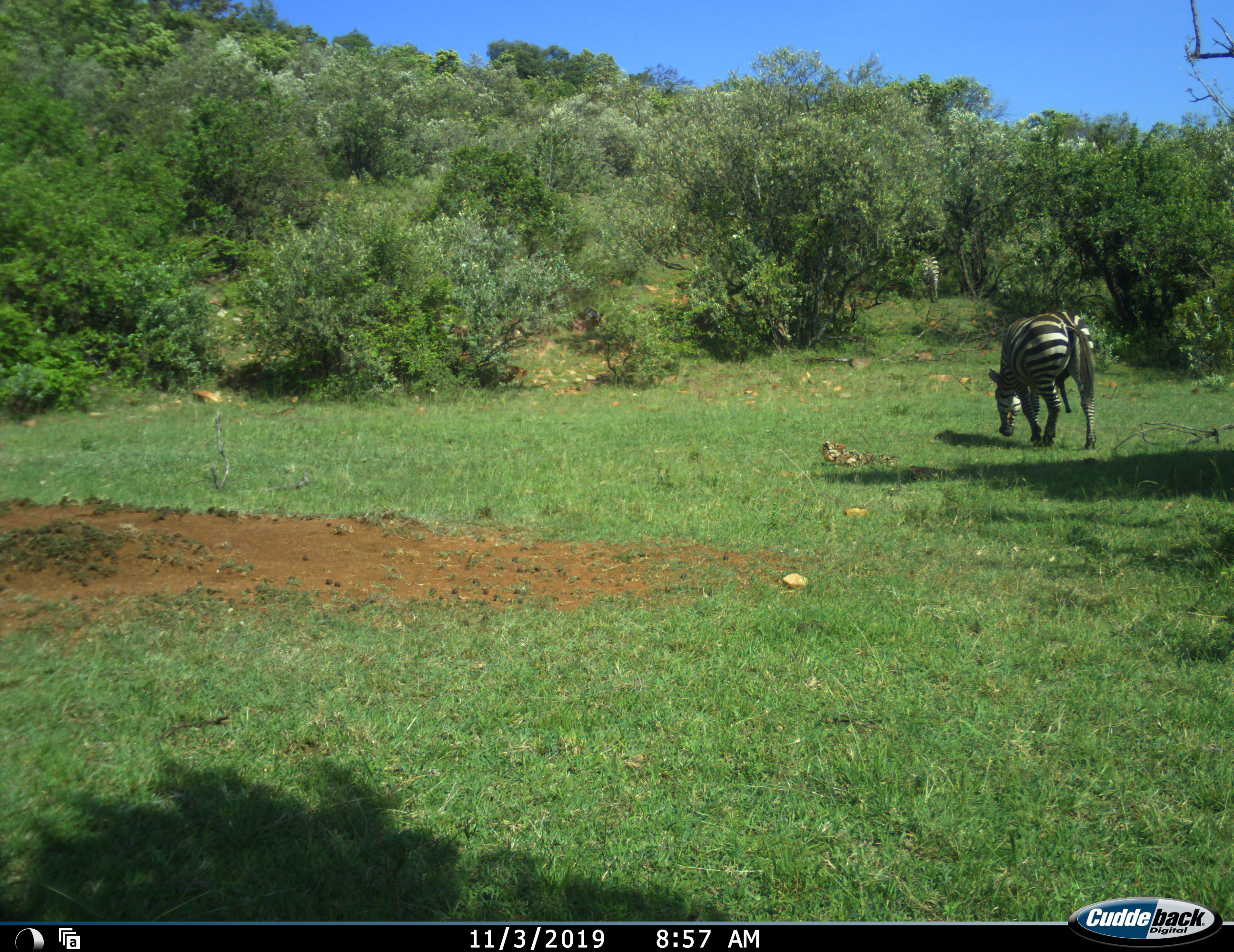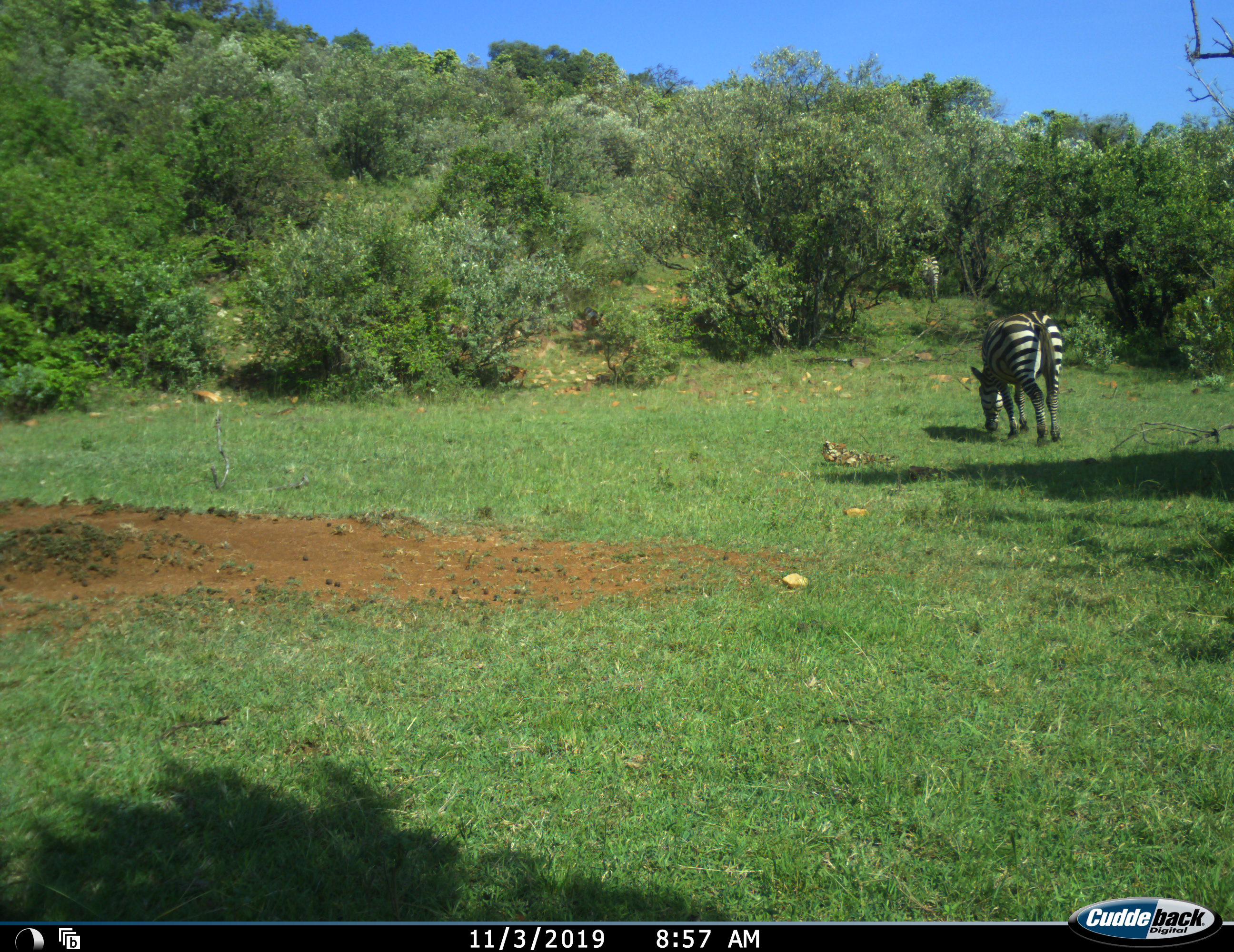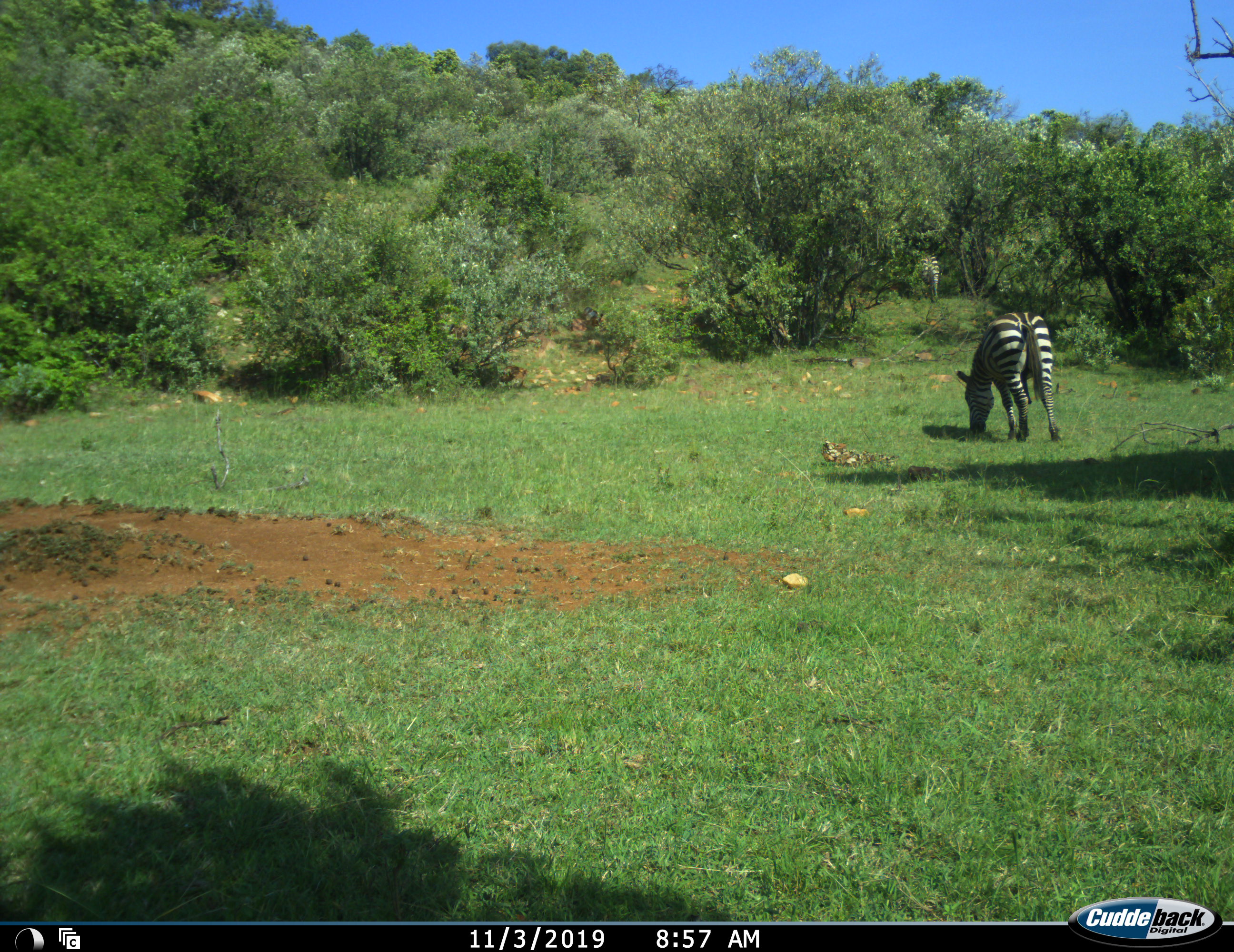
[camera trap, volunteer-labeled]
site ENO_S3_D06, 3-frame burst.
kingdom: Animalia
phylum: Chordata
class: Mammalia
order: Perissodactyla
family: Equidae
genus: Equus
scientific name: Equus quagga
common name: plains zebra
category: zebraplains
Zebraplains (plains zebra) (Equus quagga), count 1. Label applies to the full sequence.